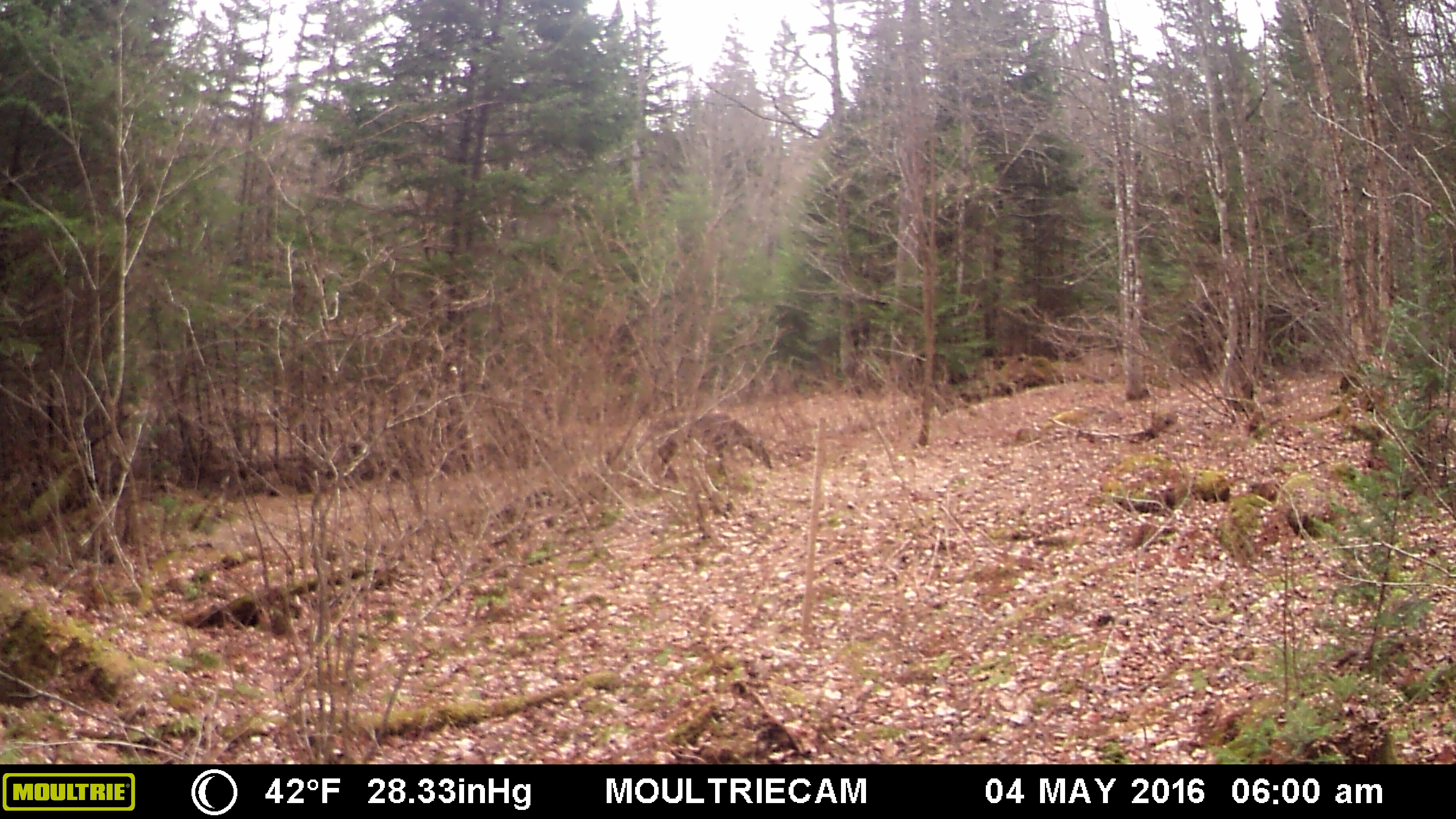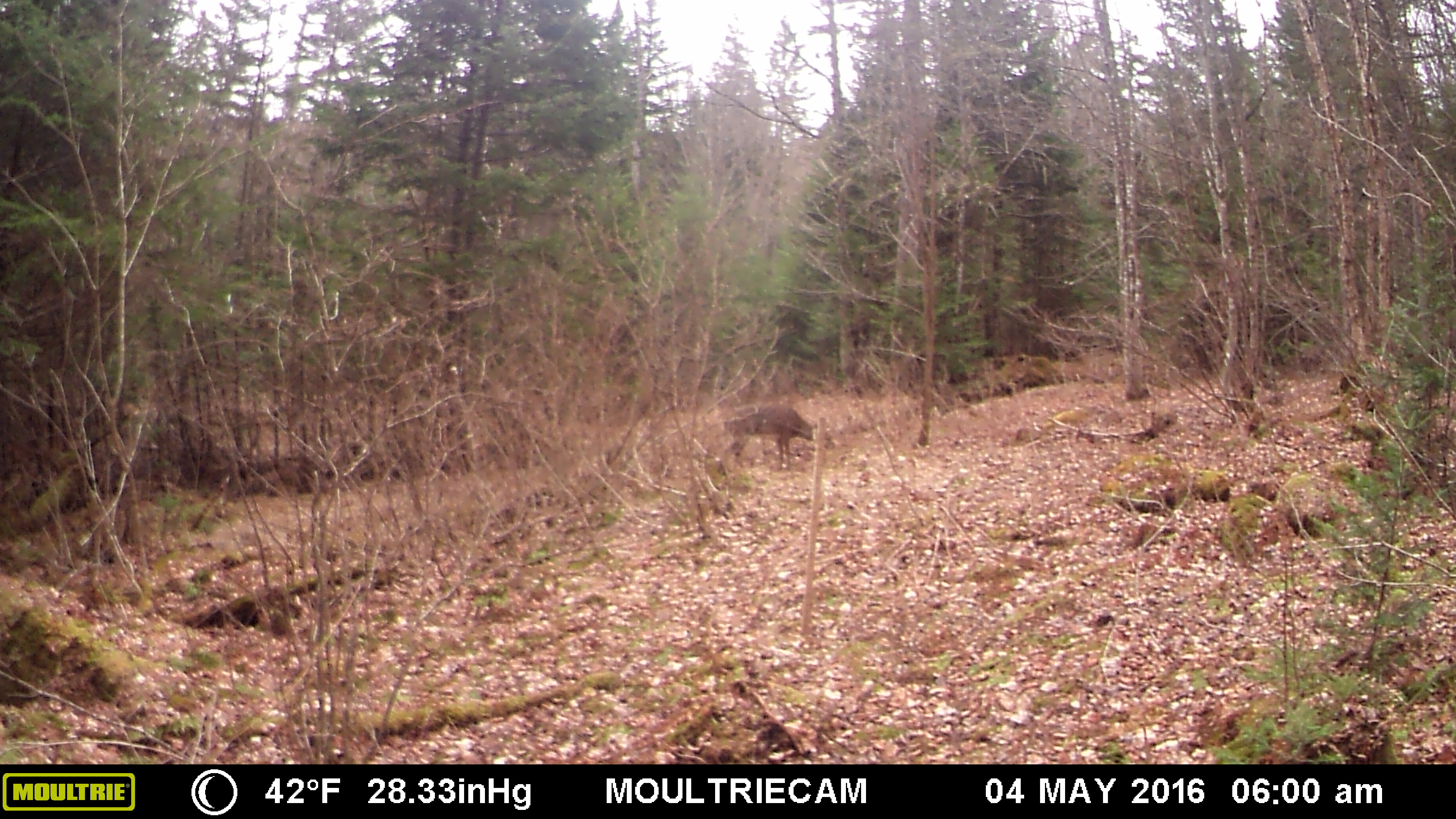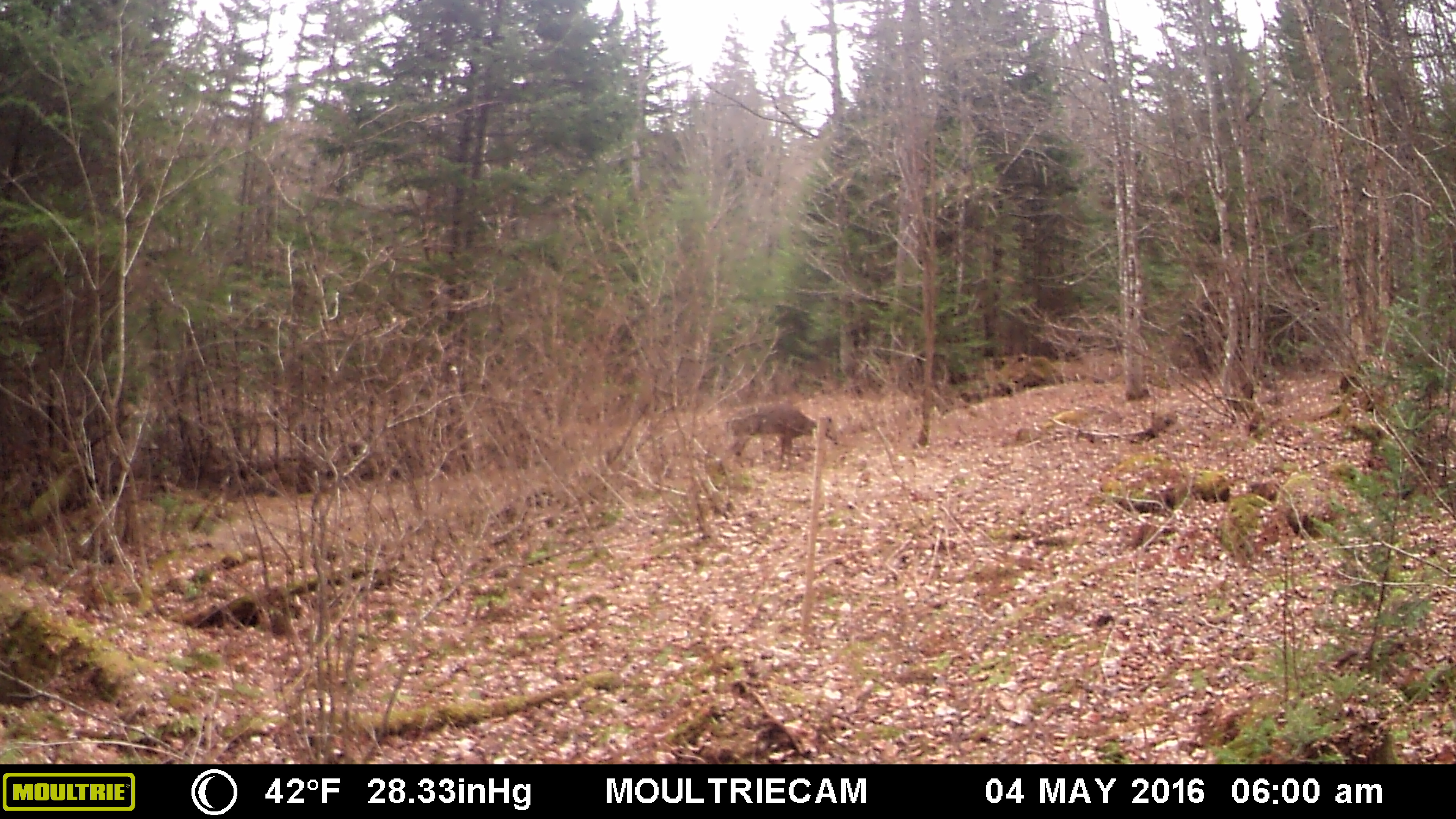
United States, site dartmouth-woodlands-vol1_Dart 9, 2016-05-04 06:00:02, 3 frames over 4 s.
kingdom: Animalia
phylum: Chordata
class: Mammalia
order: Artiodactyla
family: Cervidae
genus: Odocoileus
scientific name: Odocoileus virginianus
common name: white-tailed deer